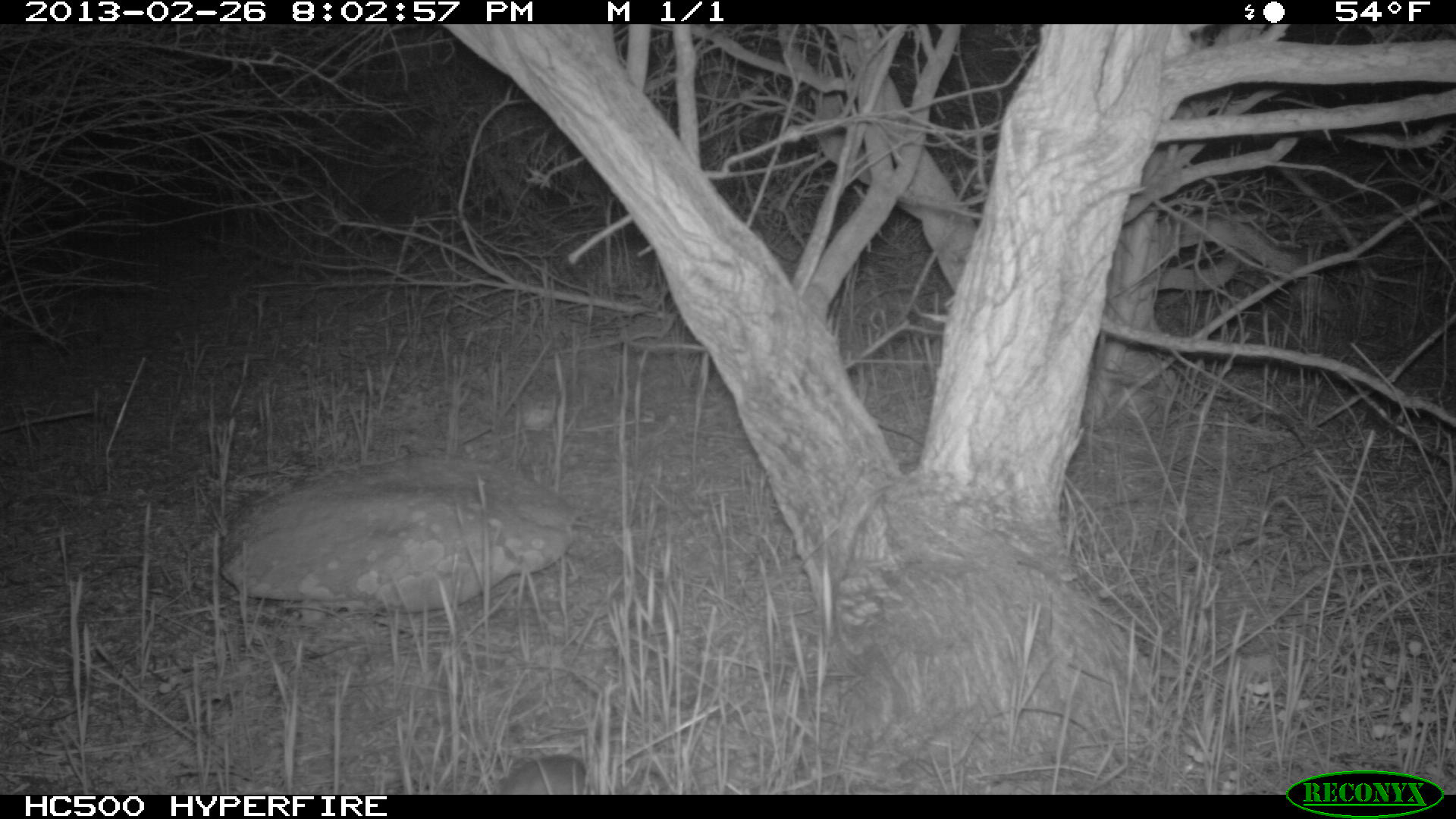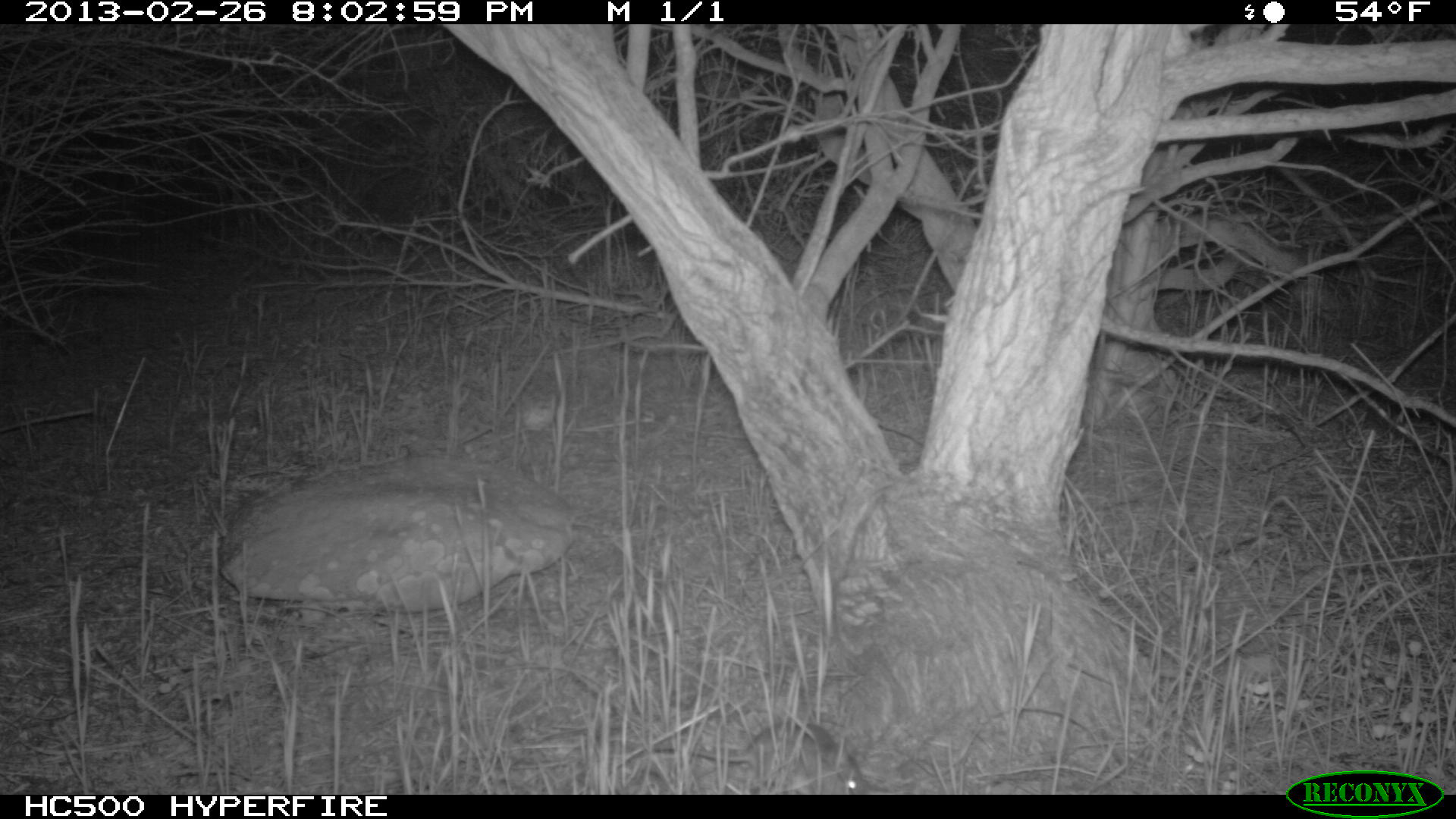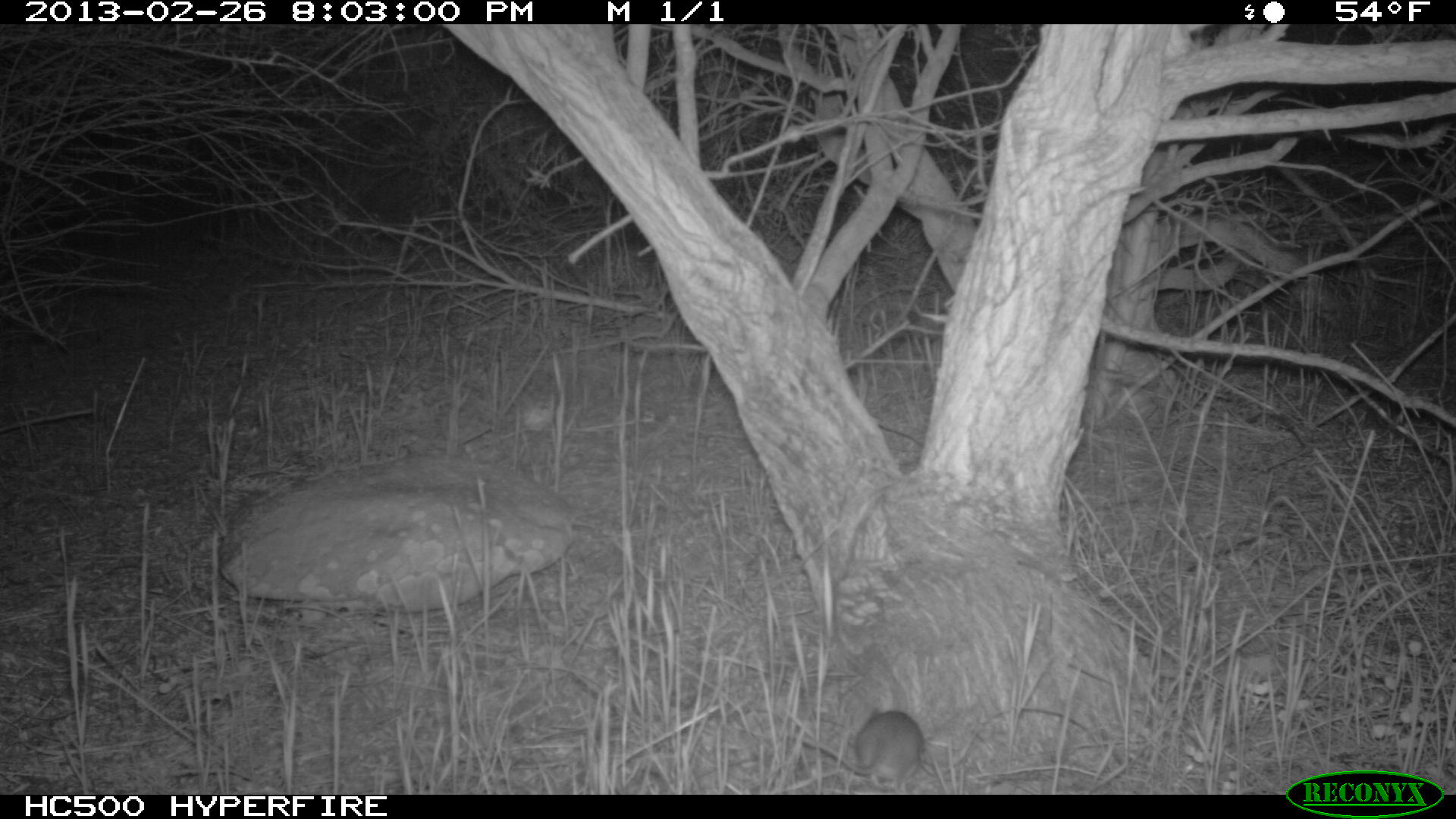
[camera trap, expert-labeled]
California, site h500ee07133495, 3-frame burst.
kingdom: Animalia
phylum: Chordata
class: Mammalia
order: Rodentia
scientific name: Rodentia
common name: rodent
Rodent (Rodentia).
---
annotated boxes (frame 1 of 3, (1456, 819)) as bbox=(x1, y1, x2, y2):
rodent: bbox=(497, 746, 586, 794)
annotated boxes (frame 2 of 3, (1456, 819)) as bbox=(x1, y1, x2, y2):
rodent: bbox=(651, 718, 868, 794)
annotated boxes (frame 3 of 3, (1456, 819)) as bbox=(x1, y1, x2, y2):
rodent: bbox=(783, 708, 923, 790)